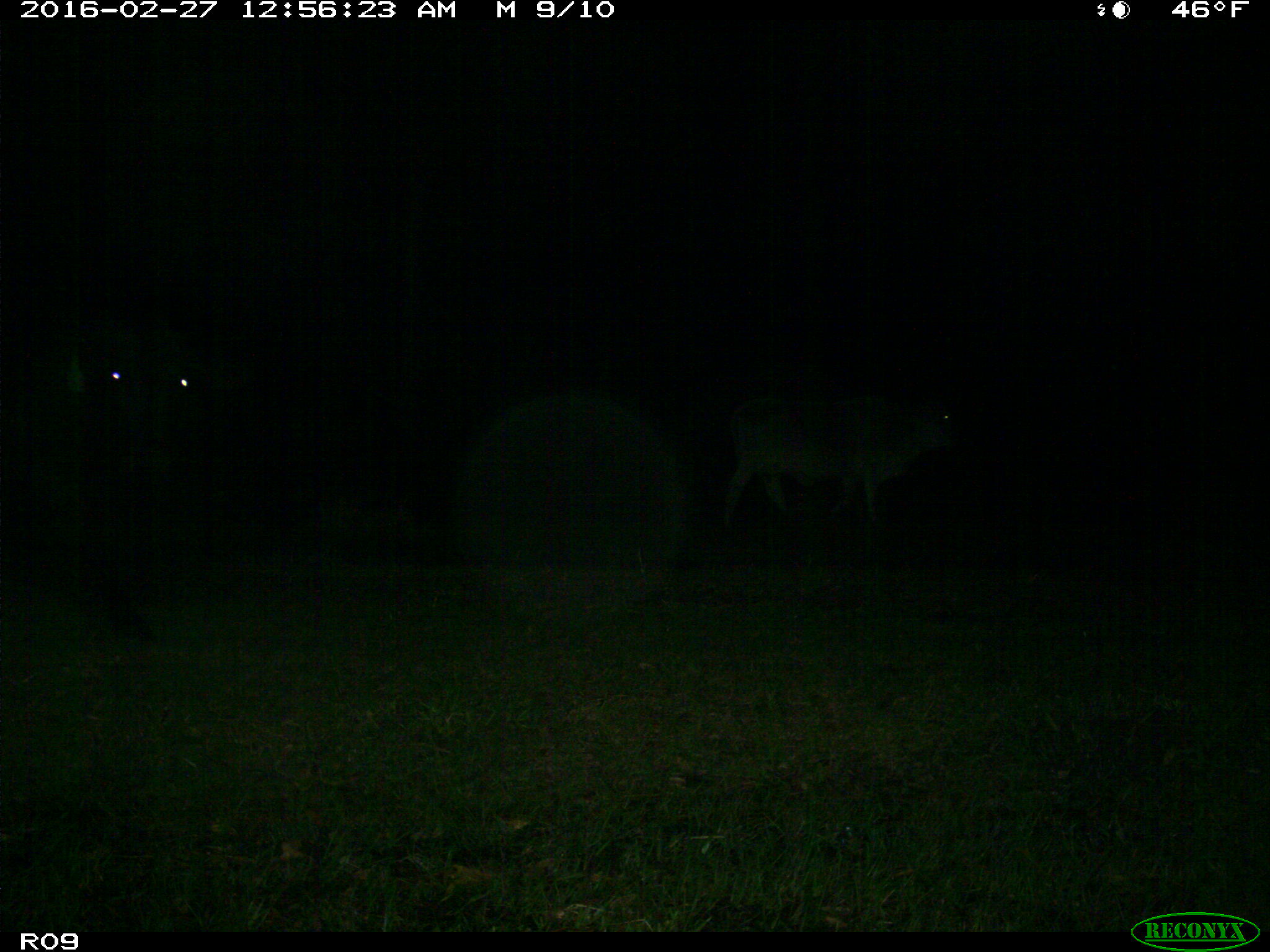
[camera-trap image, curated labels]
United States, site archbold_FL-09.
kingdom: Animalia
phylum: Chordata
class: Mammalia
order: Artiodactyla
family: Bovidae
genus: Bos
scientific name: Bos taurus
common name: domestic cow